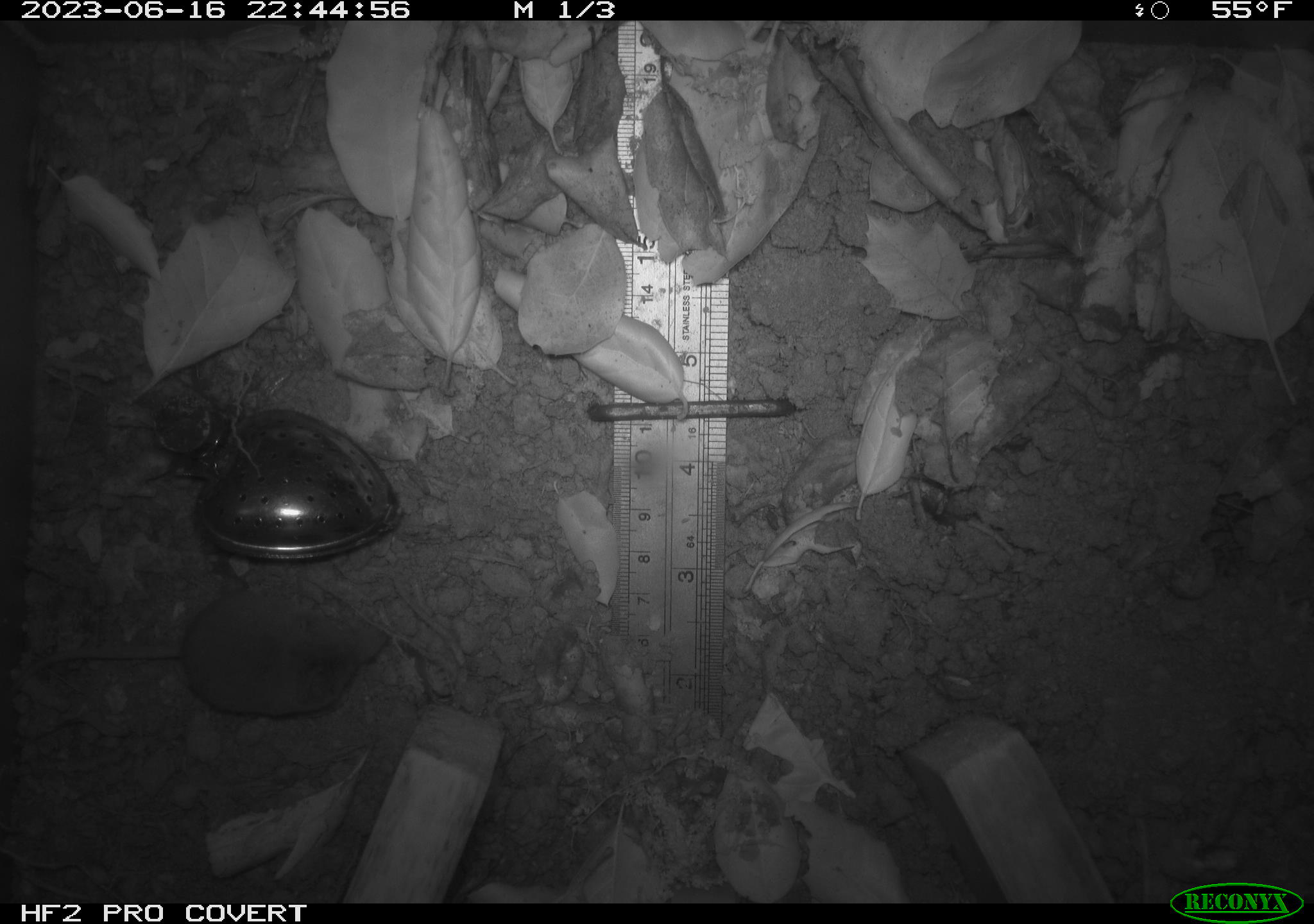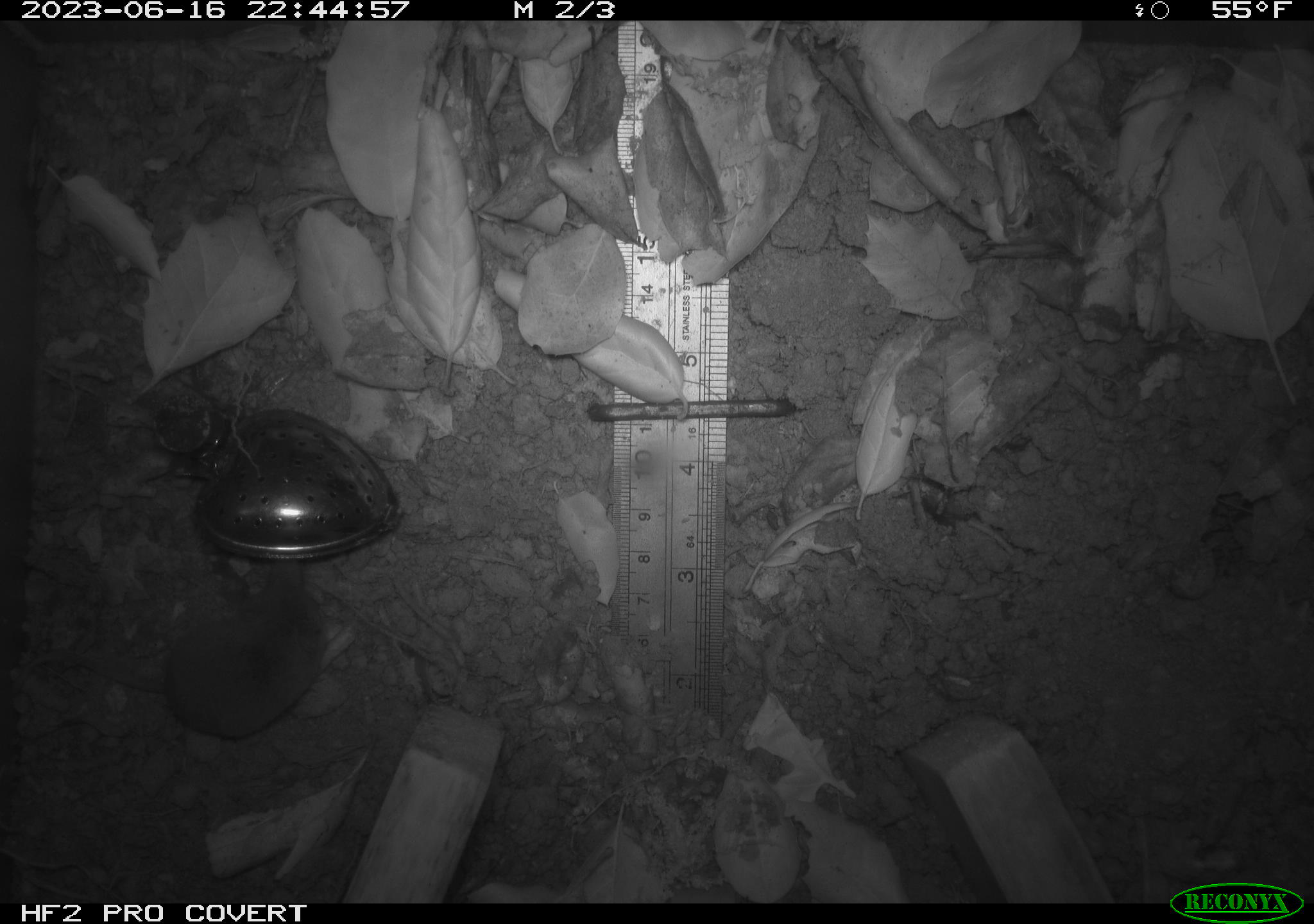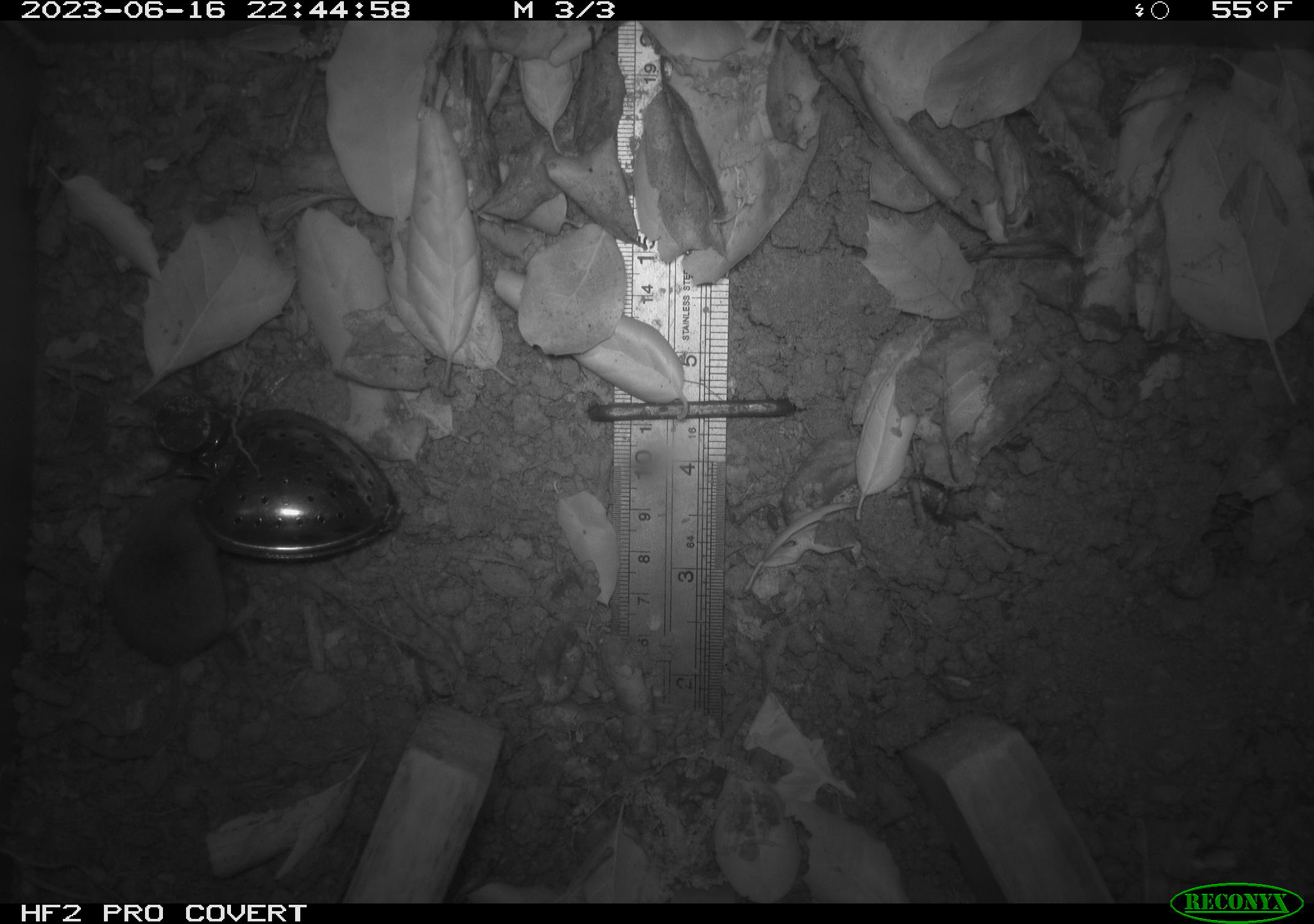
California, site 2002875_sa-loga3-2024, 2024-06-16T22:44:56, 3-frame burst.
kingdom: Animalia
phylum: Chordata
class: Mammalia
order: Eulipotyphla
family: Soricidae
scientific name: Soricidae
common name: shrews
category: soricidae family